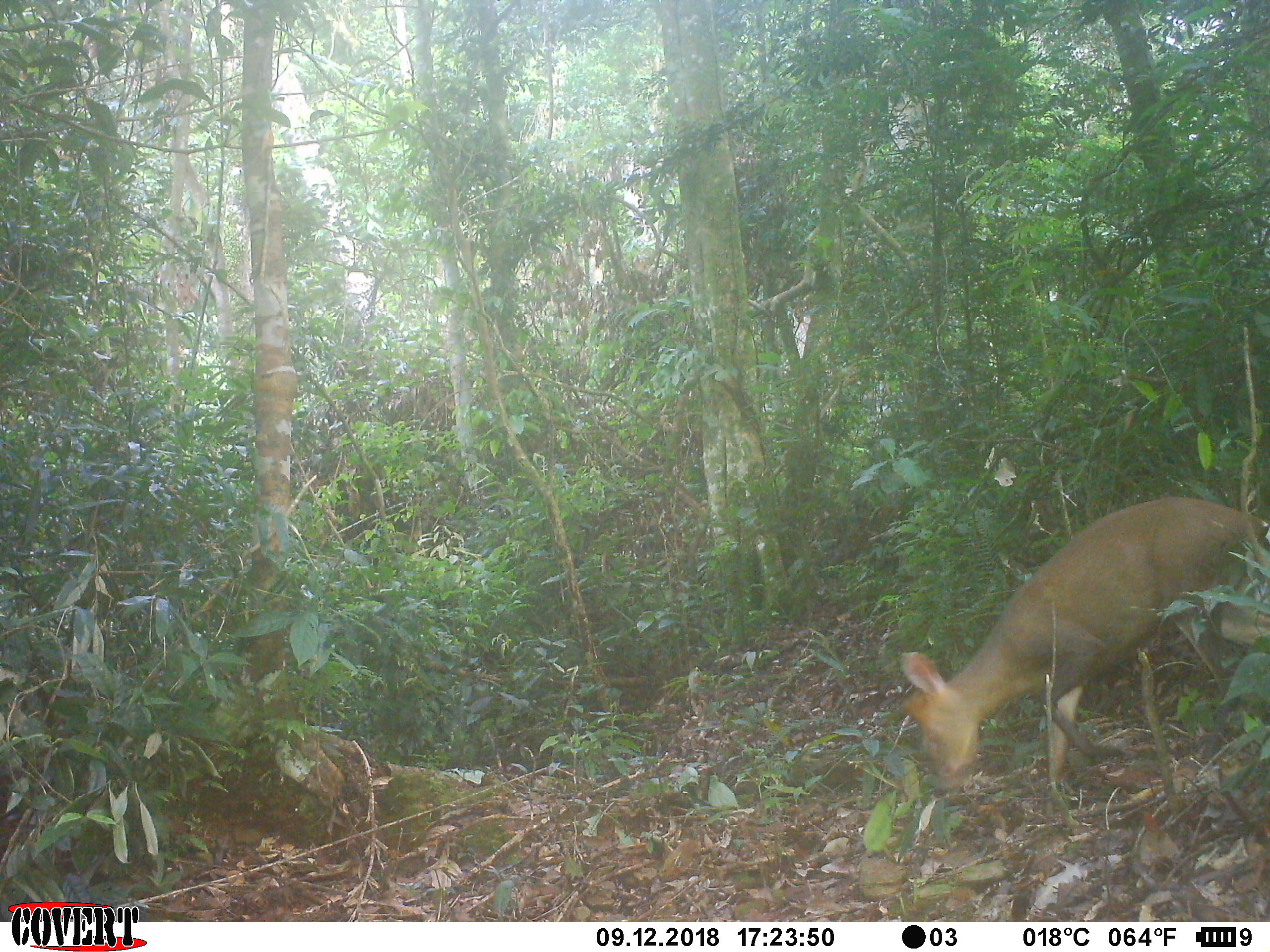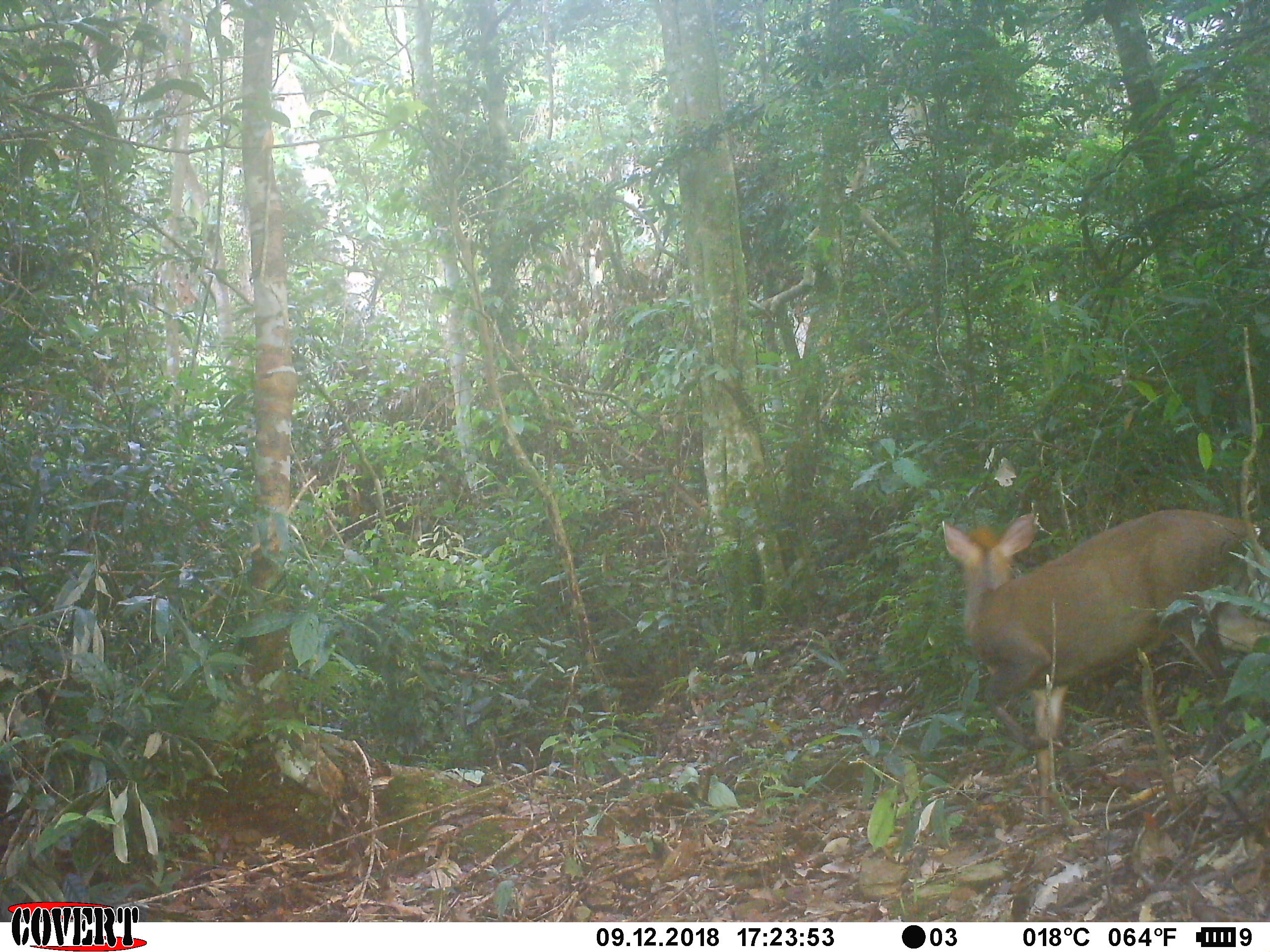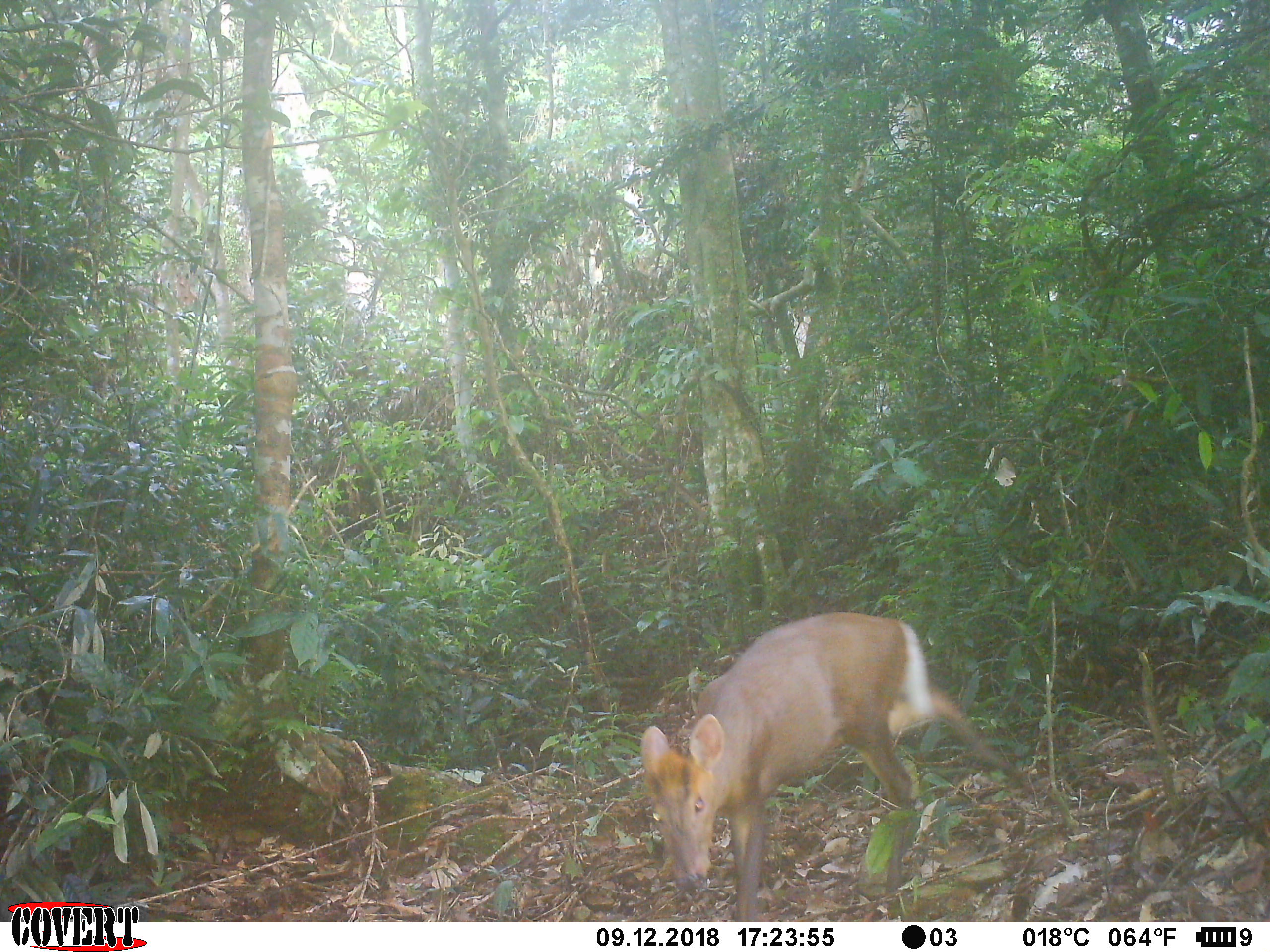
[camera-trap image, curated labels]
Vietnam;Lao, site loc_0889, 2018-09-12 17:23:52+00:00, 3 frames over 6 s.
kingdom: Animalia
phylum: Chordata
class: Mammalia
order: Artiodactyla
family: Cervidae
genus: Muntiacus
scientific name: Muntiacus rooseveltorum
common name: roosevelt's muntjac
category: roosevelts muntjac group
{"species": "roosevelts muntjac group (roosevelt's muntjac) (Muntiacus rooseveltorum)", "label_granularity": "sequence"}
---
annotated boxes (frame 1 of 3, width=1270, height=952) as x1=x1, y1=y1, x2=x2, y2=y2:
roosevelts muntjac group: x1=899, y1=496, x2=1270, y2=815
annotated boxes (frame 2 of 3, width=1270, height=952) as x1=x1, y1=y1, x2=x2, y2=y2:
roosevelts muntjac group: x1=941, y1=508, x2=1270, y2=814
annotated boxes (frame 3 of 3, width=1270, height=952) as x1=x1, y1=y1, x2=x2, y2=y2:
roosevelts muntjac group: x1=639, y1=611, x2=1034, y2=922